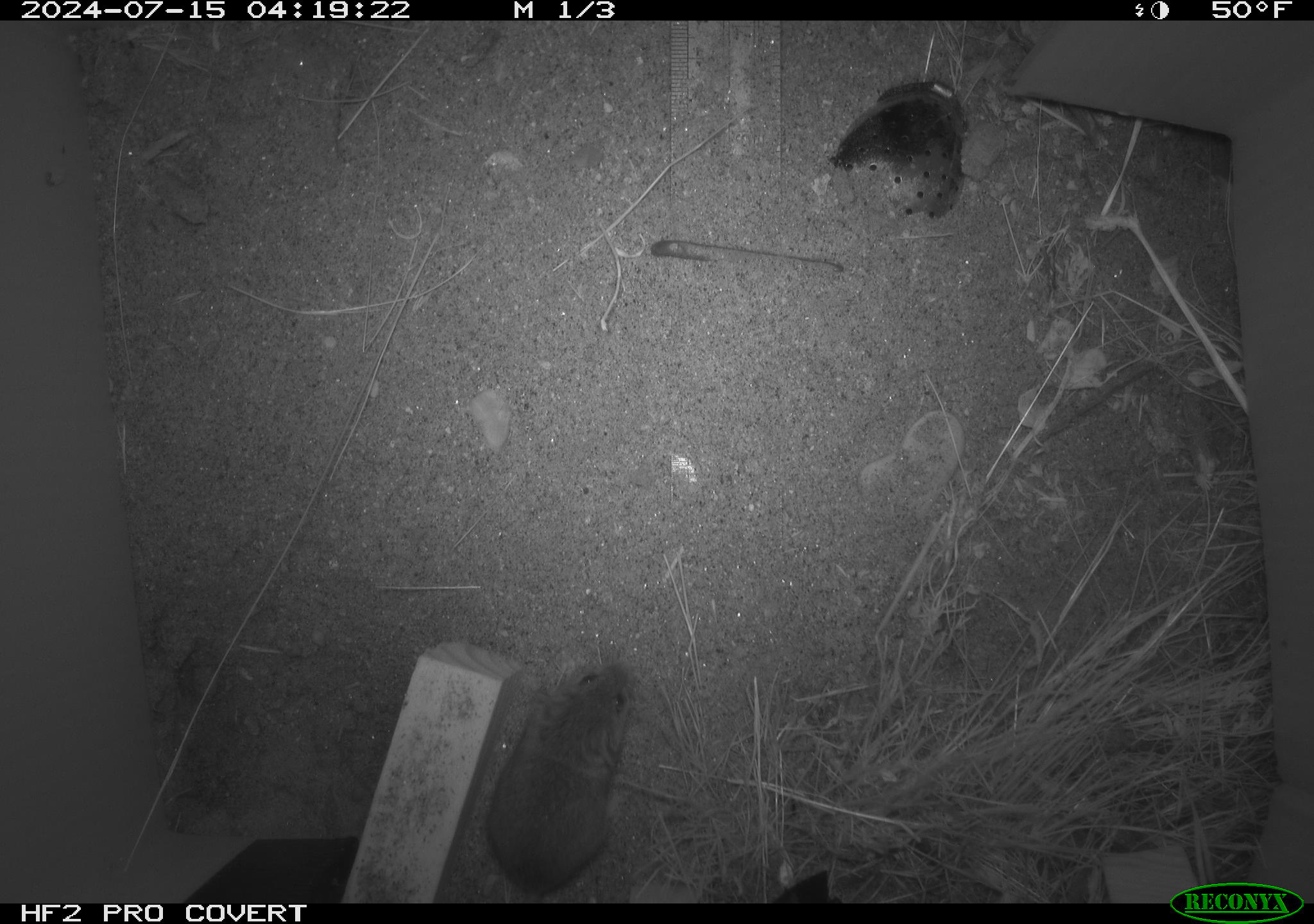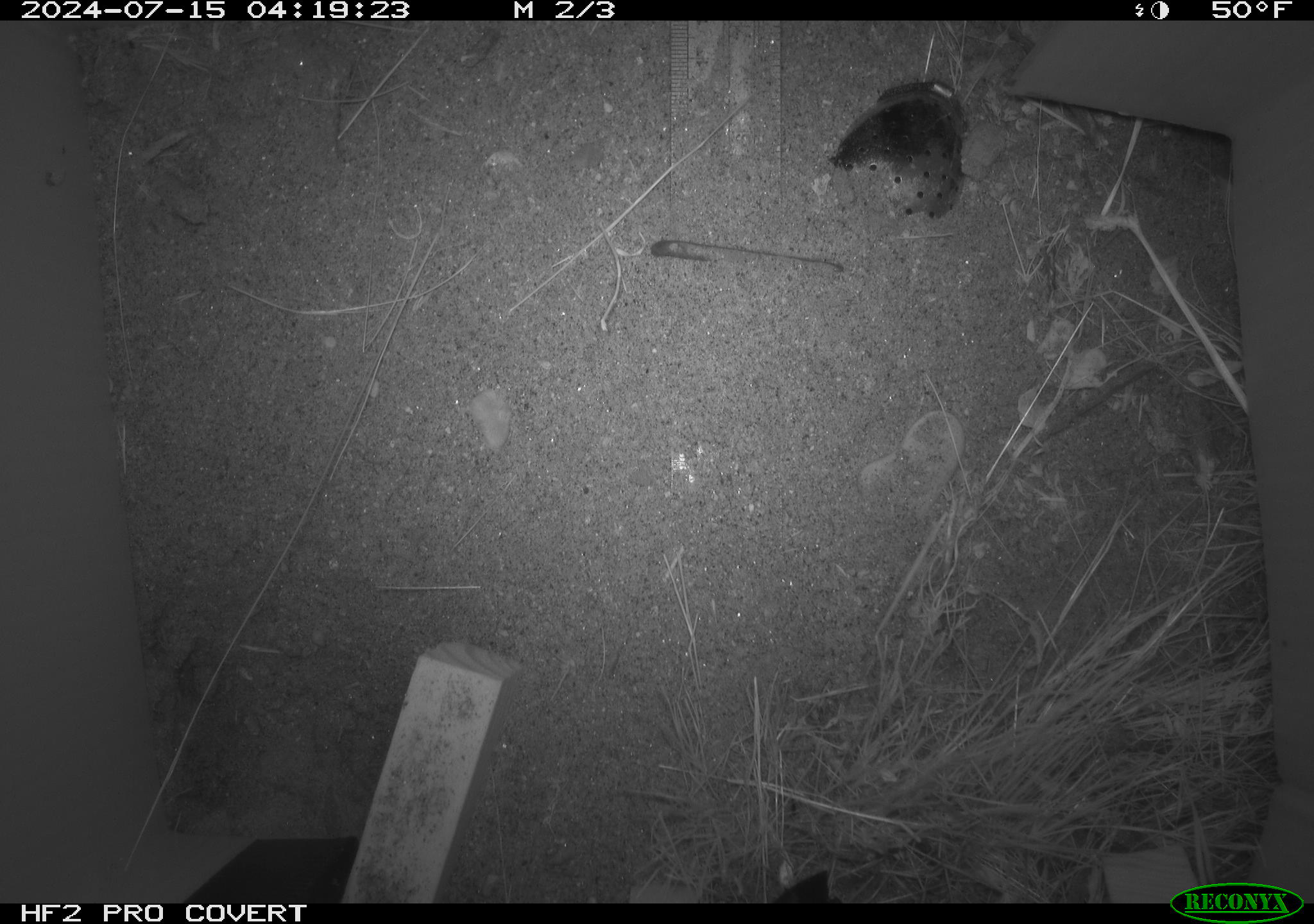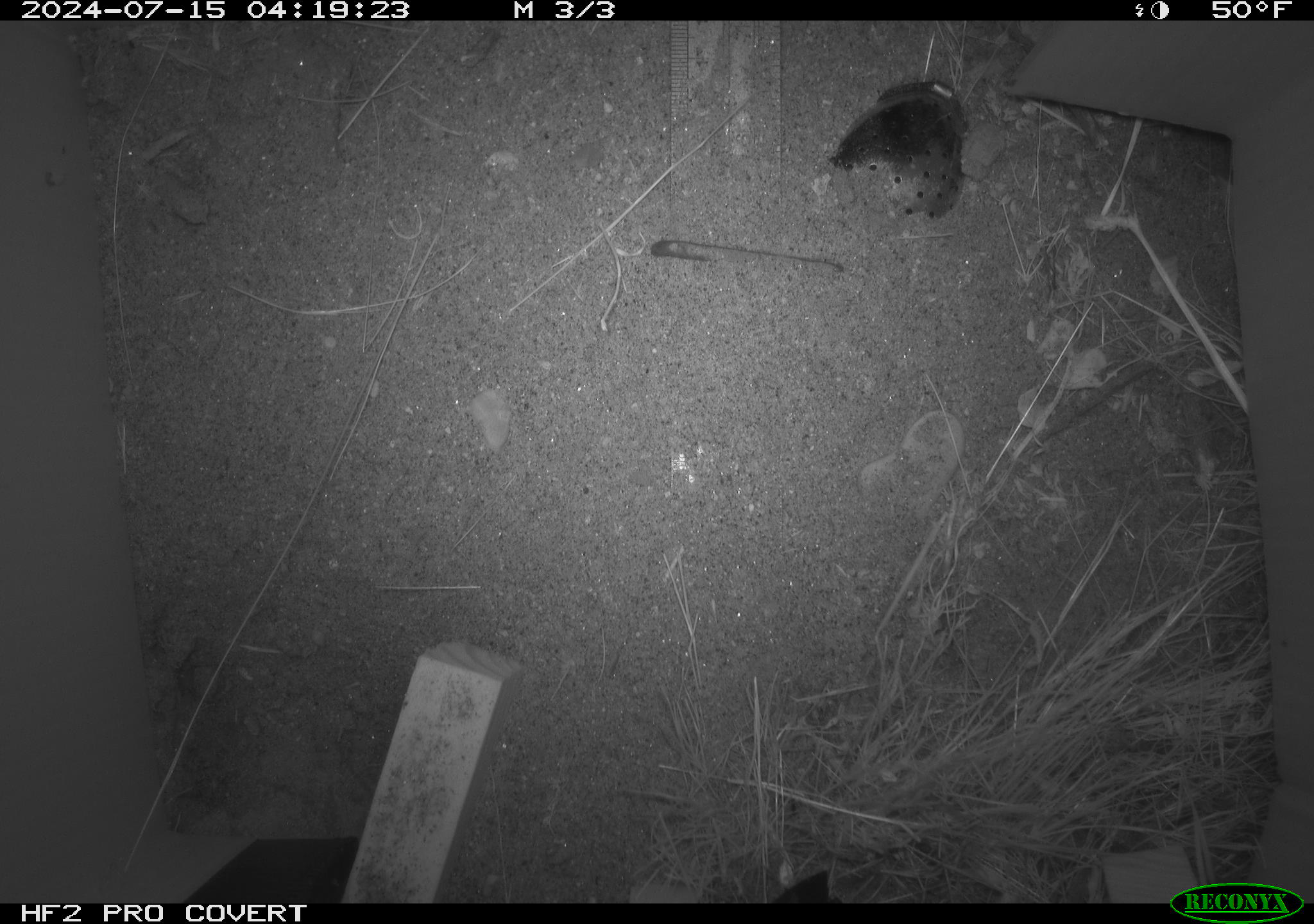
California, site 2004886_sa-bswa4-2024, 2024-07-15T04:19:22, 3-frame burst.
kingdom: Animalia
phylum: Chordata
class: Mammalia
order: Rodentia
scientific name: Rodentia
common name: rodent